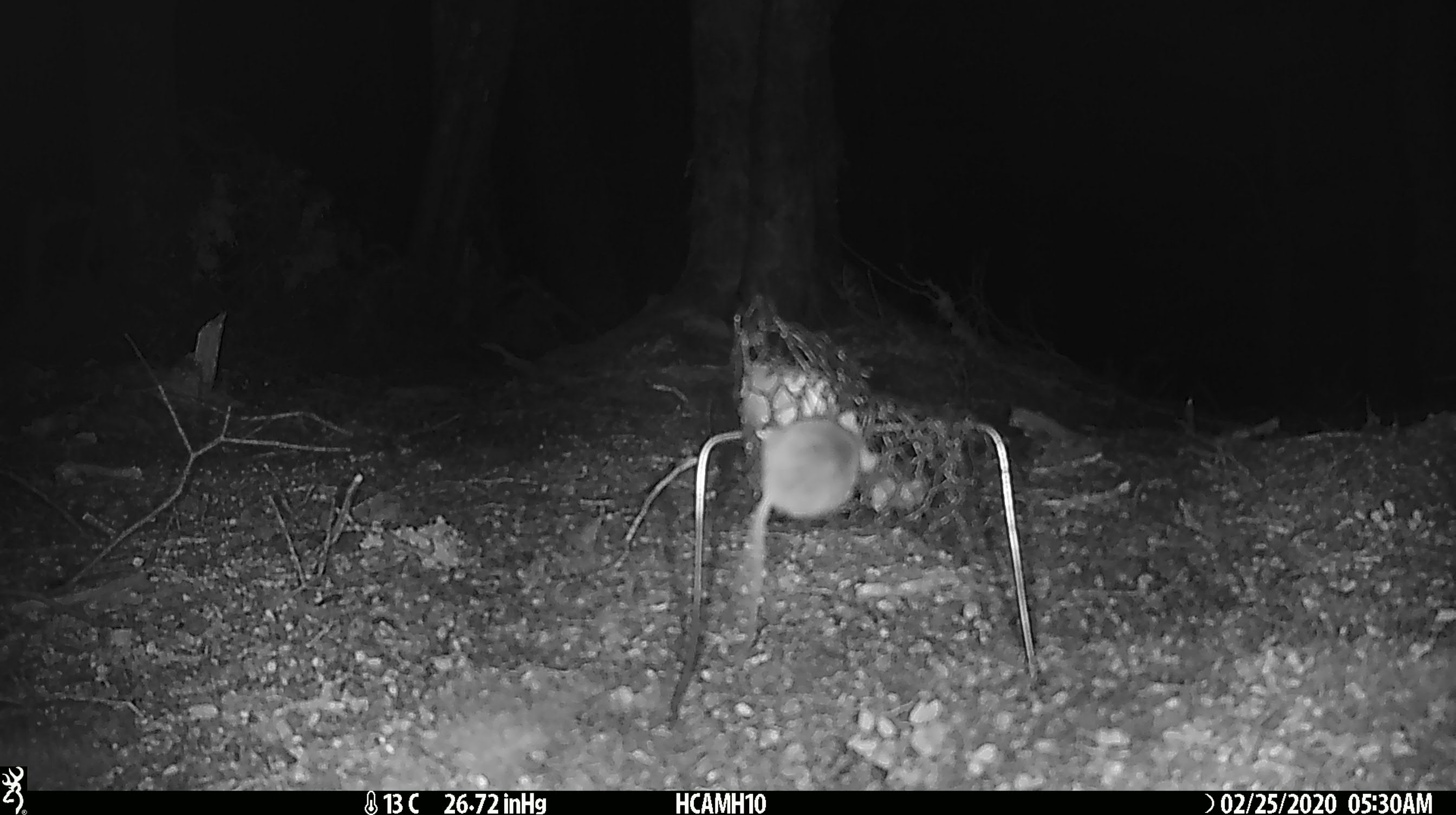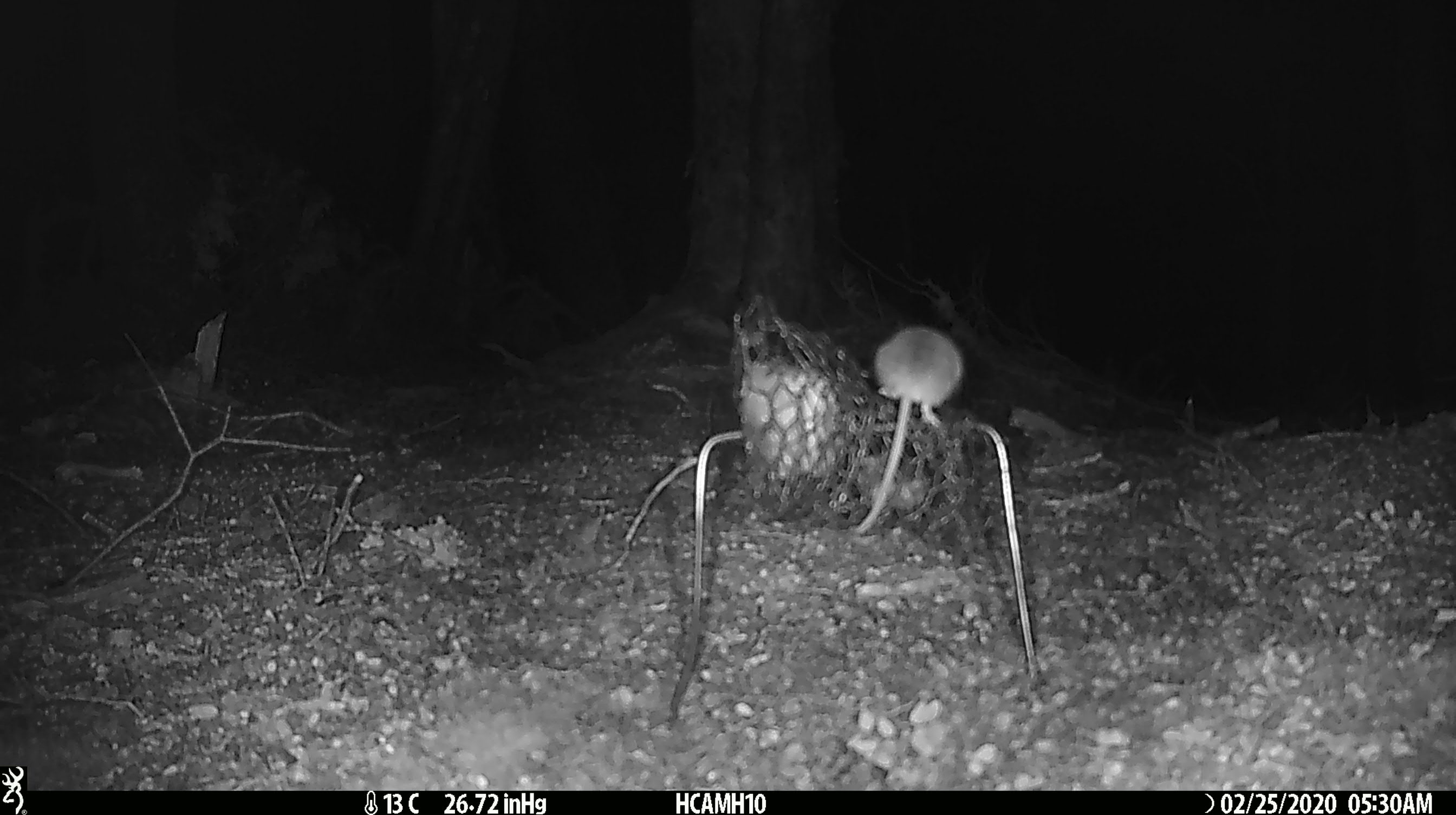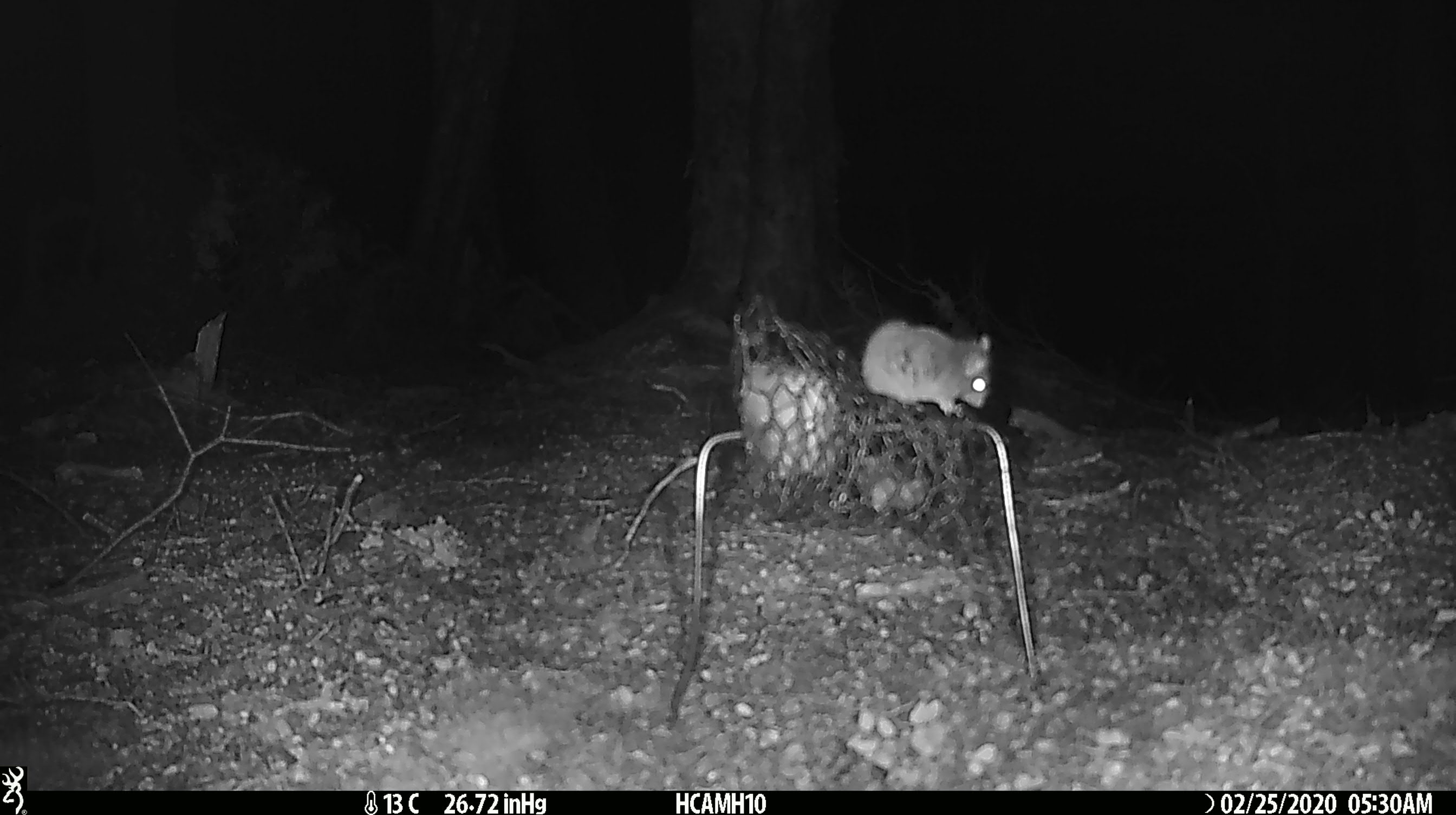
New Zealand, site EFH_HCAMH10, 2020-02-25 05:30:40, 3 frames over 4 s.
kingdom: Animalia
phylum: Chordata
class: Mammalia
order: Rodentia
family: Muridae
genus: Mus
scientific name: Mus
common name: mouse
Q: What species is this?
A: Mouse (Mus).